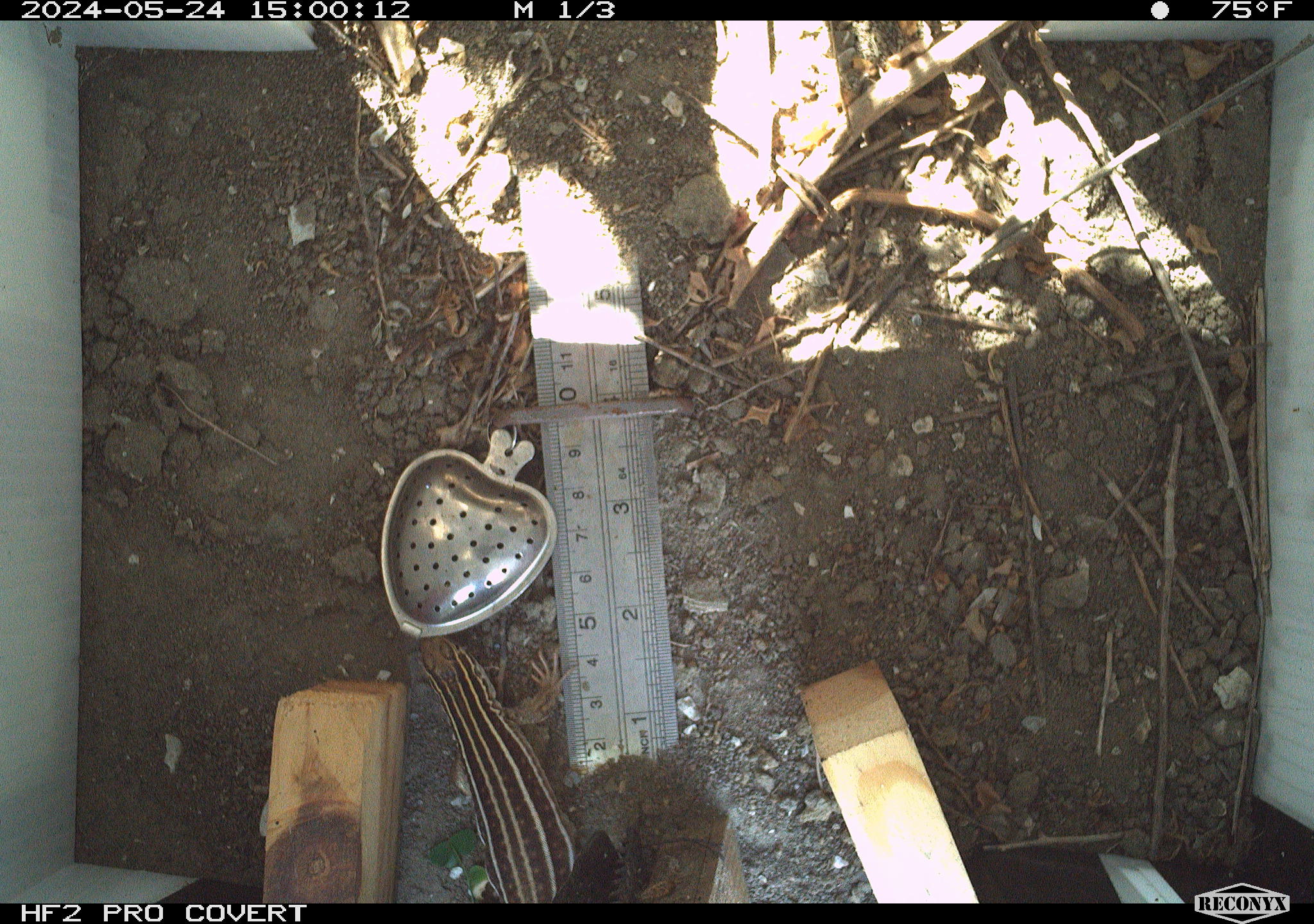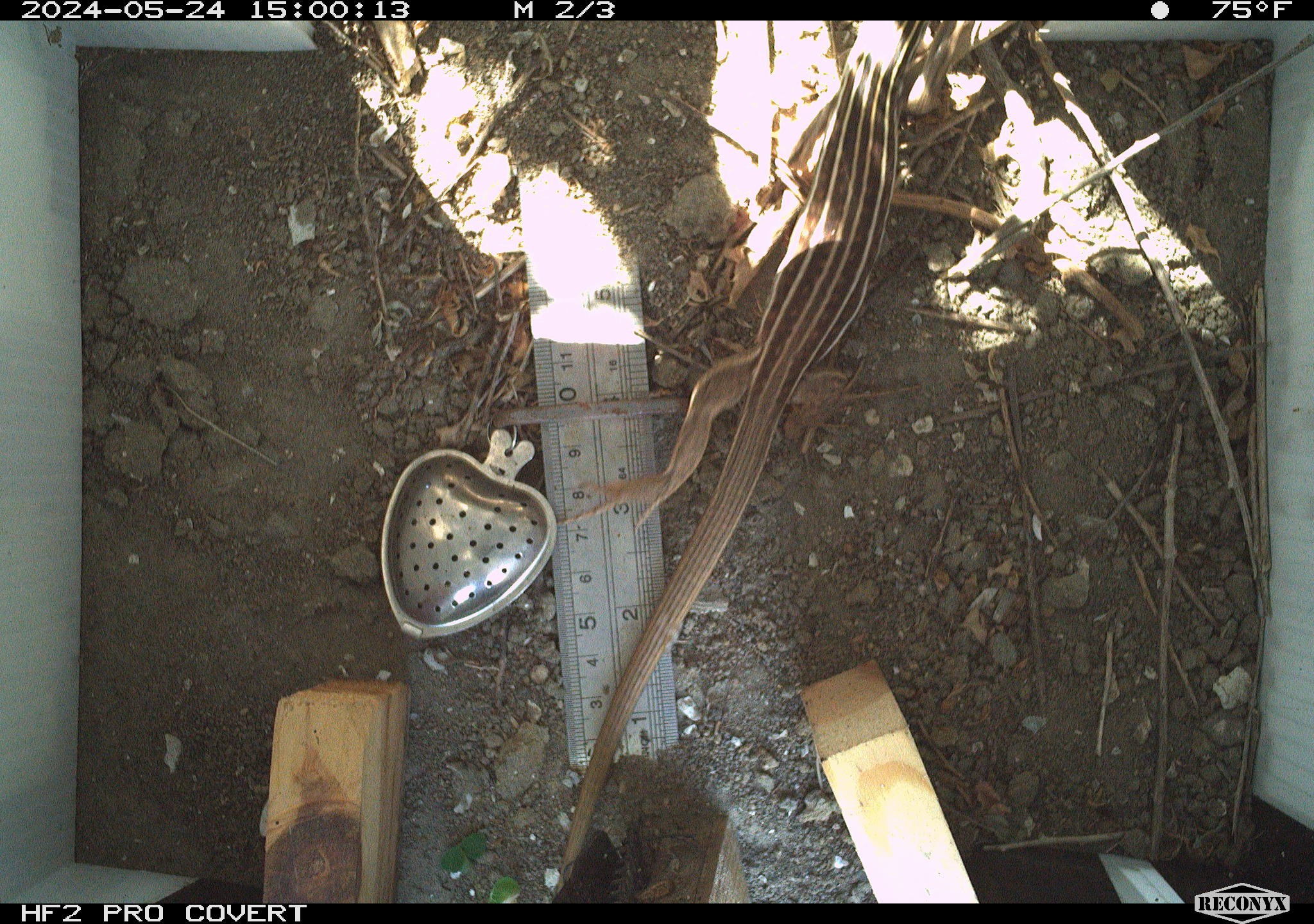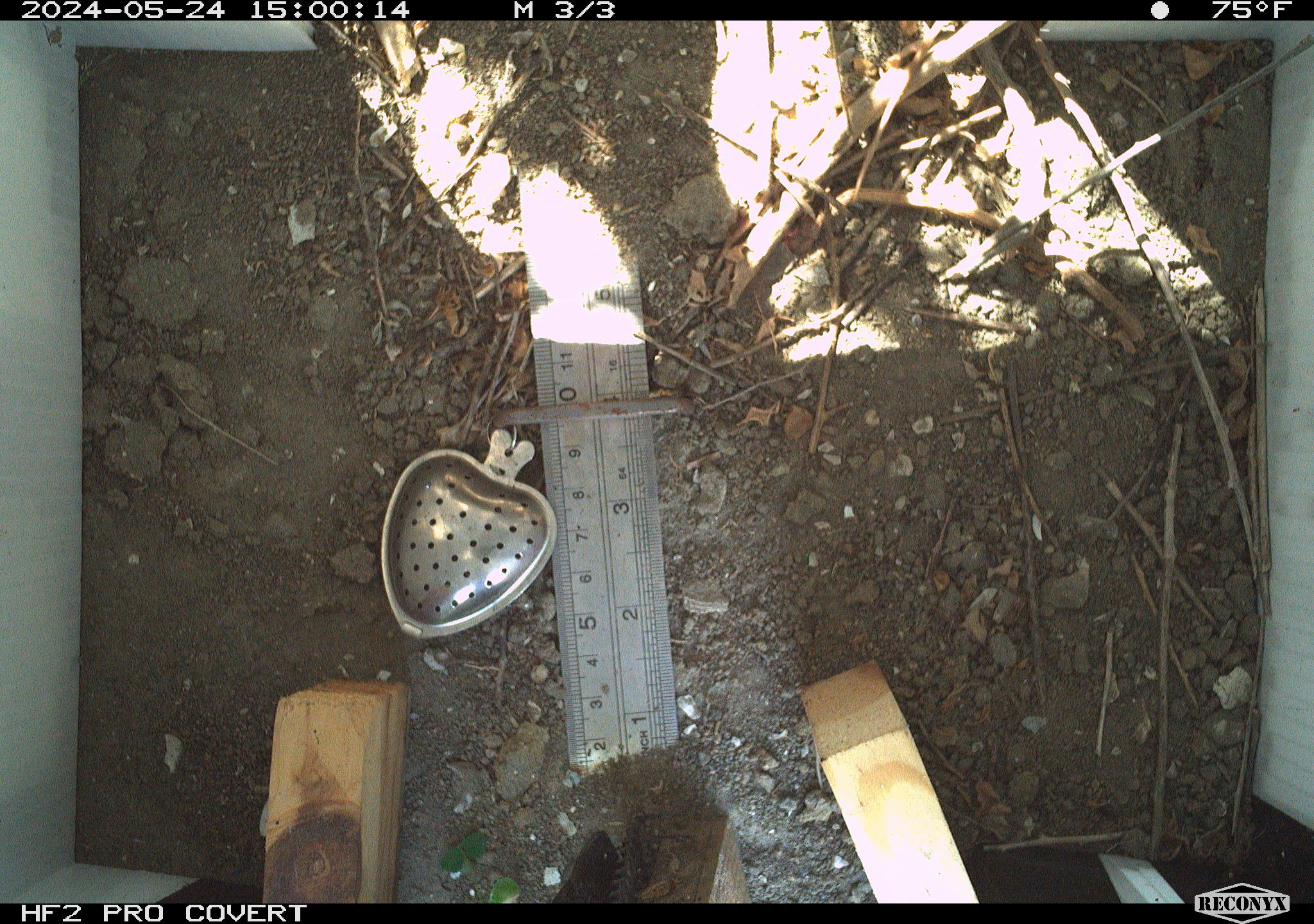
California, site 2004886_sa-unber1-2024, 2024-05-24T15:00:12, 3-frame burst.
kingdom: Animalia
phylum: Chordata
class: Reptilia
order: Squamata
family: Teiidae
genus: Aspidoscelis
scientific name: Aspidoscelis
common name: whiptail lizards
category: aspidoscelis species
Aspidoscelis species (whiptail lizards) (Aspidoscelis).